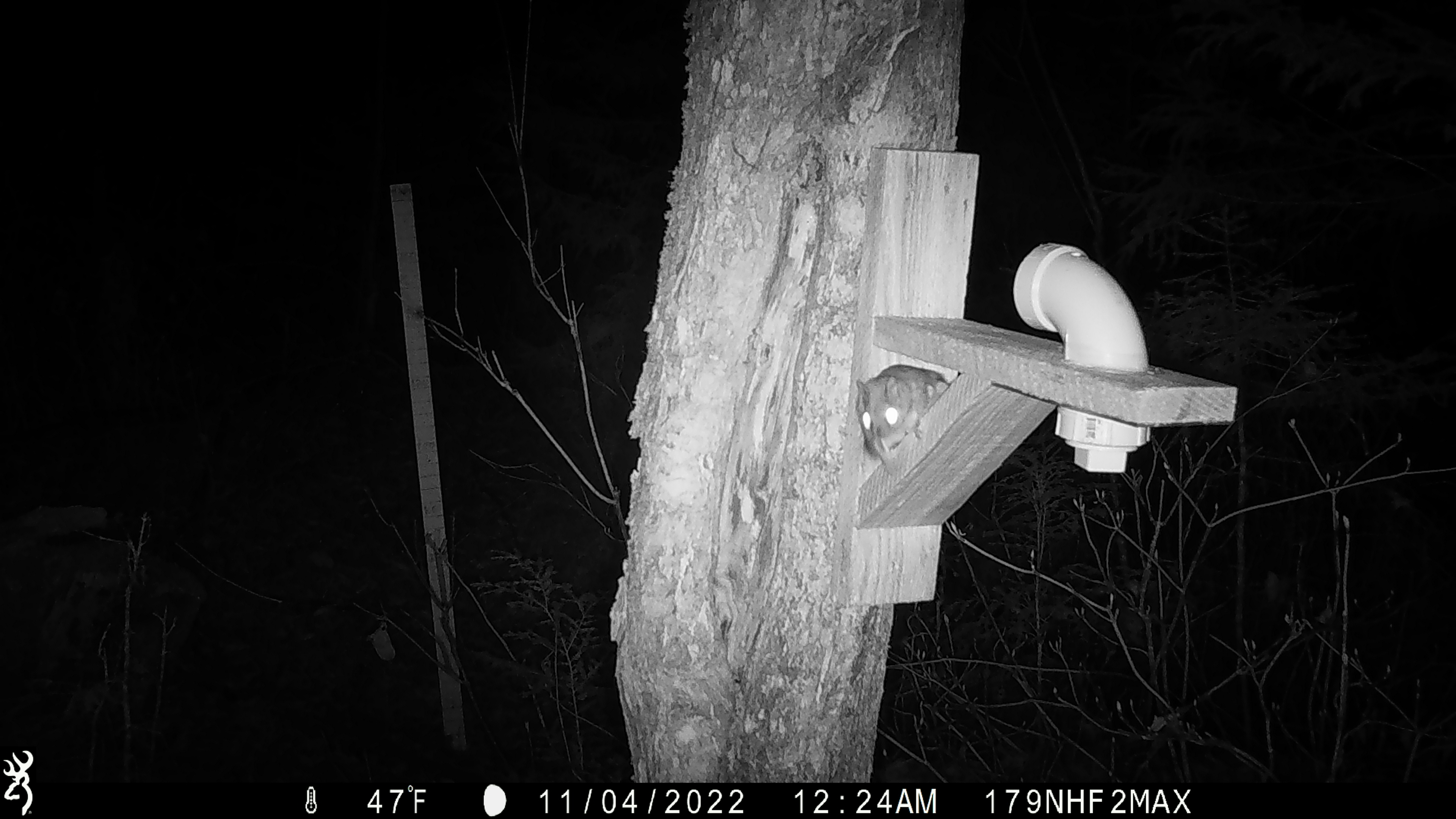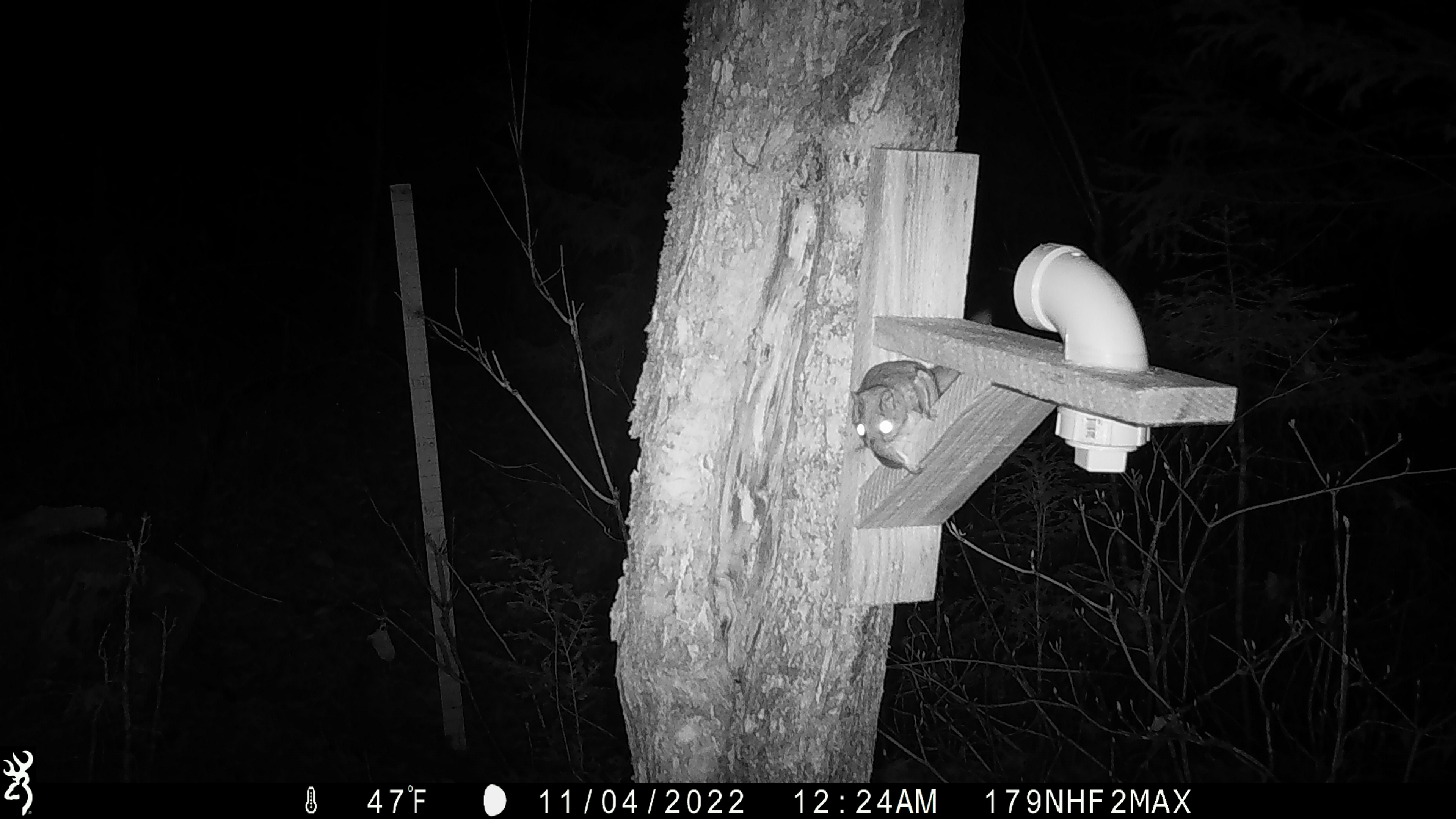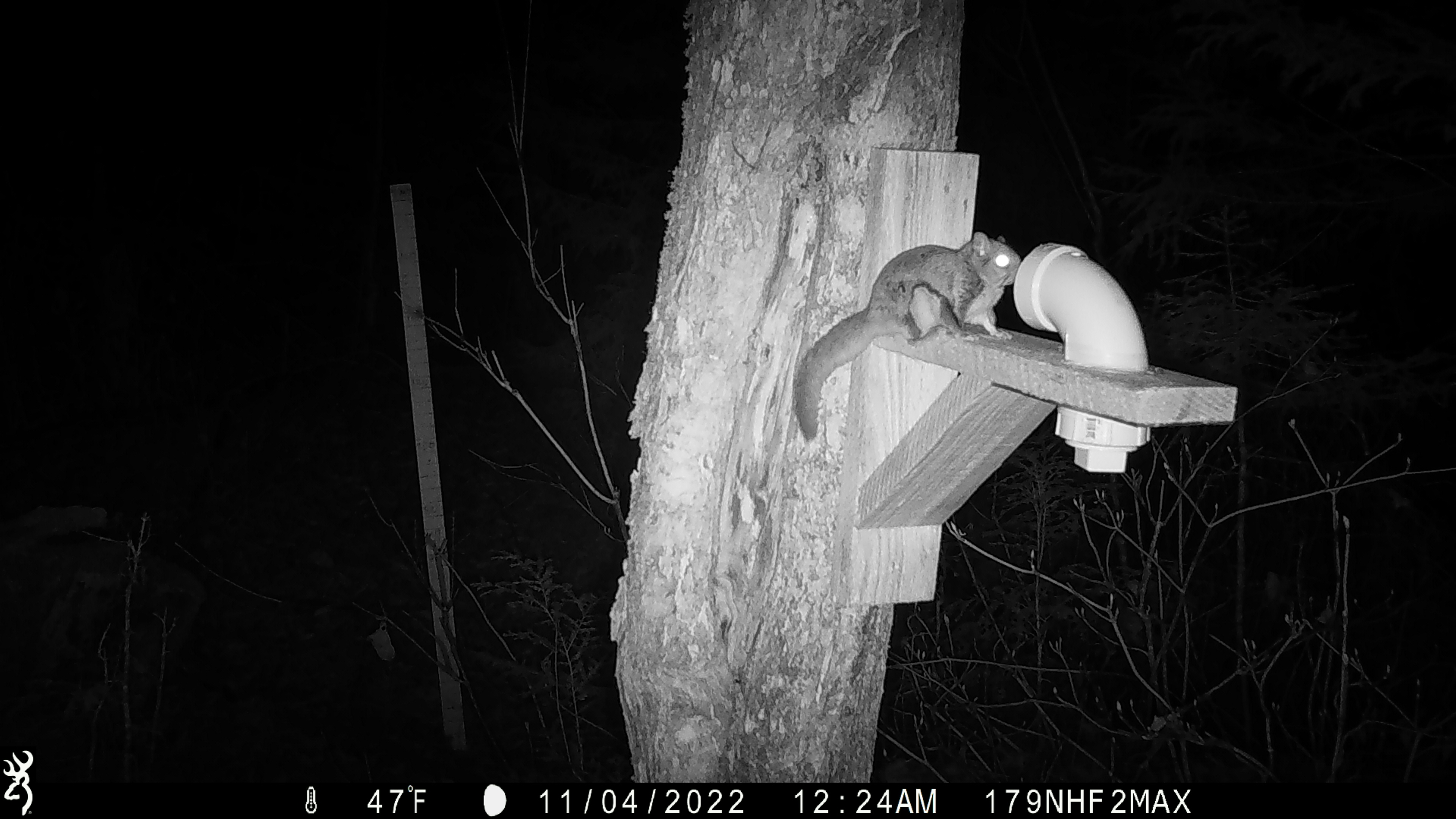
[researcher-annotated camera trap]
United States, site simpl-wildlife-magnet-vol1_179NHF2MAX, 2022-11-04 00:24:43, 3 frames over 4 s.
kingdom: Animalia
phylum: Chordata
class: Mammalia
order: Rodentia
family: Sciuridae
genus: Glaucomys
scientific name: Glaucomys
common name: flying squirrel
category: flying squirrel sp.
Flying squirrel sp. (flying squirrel) (Glaucomys).